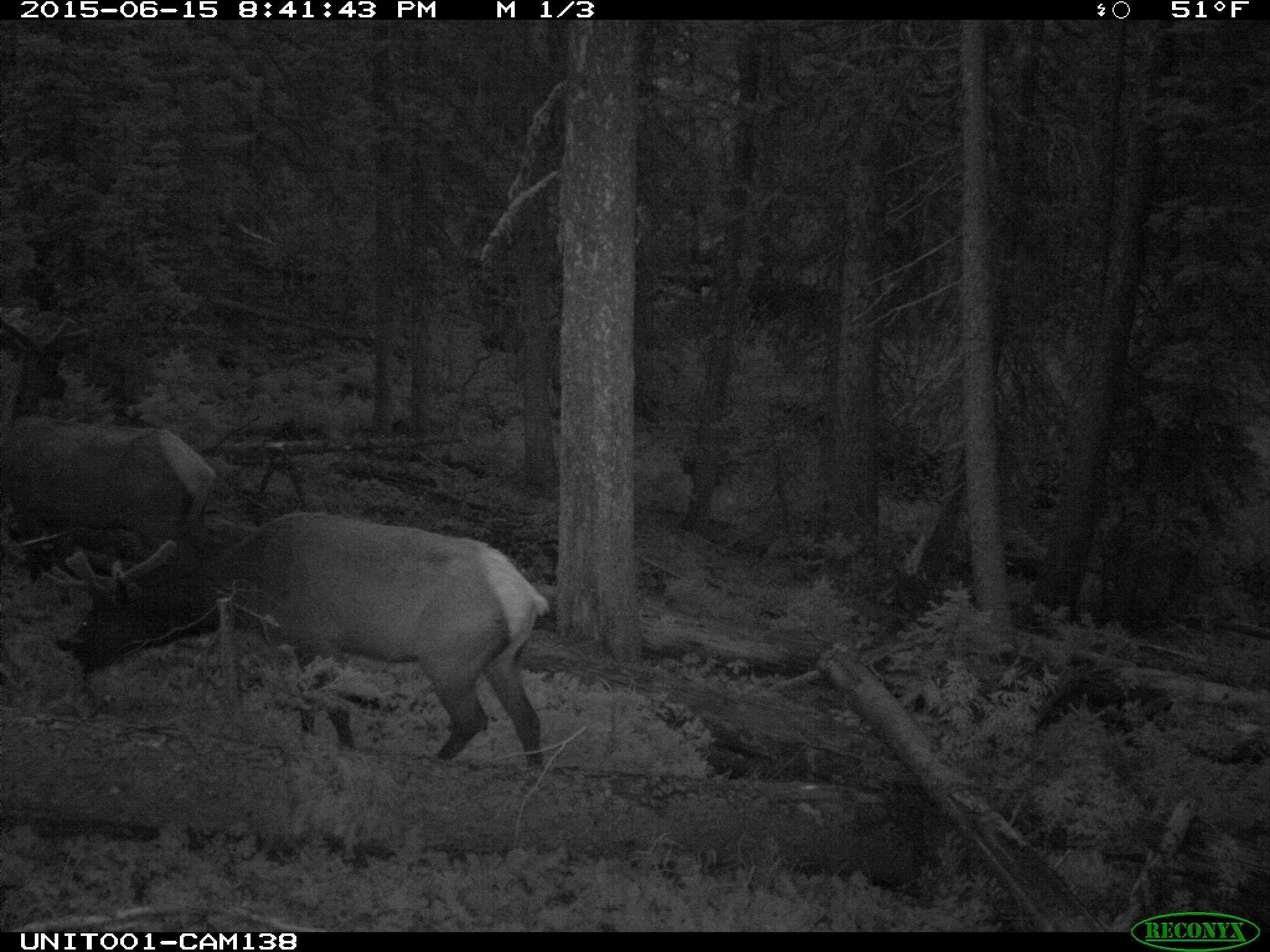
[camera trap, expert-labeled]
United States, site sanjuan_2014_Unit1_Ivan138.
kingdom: Animalia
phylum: Chordata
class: Mammalia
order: Artiodactyla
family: Cervidae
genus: Cervus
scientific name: Cervus elaphus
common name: red deer